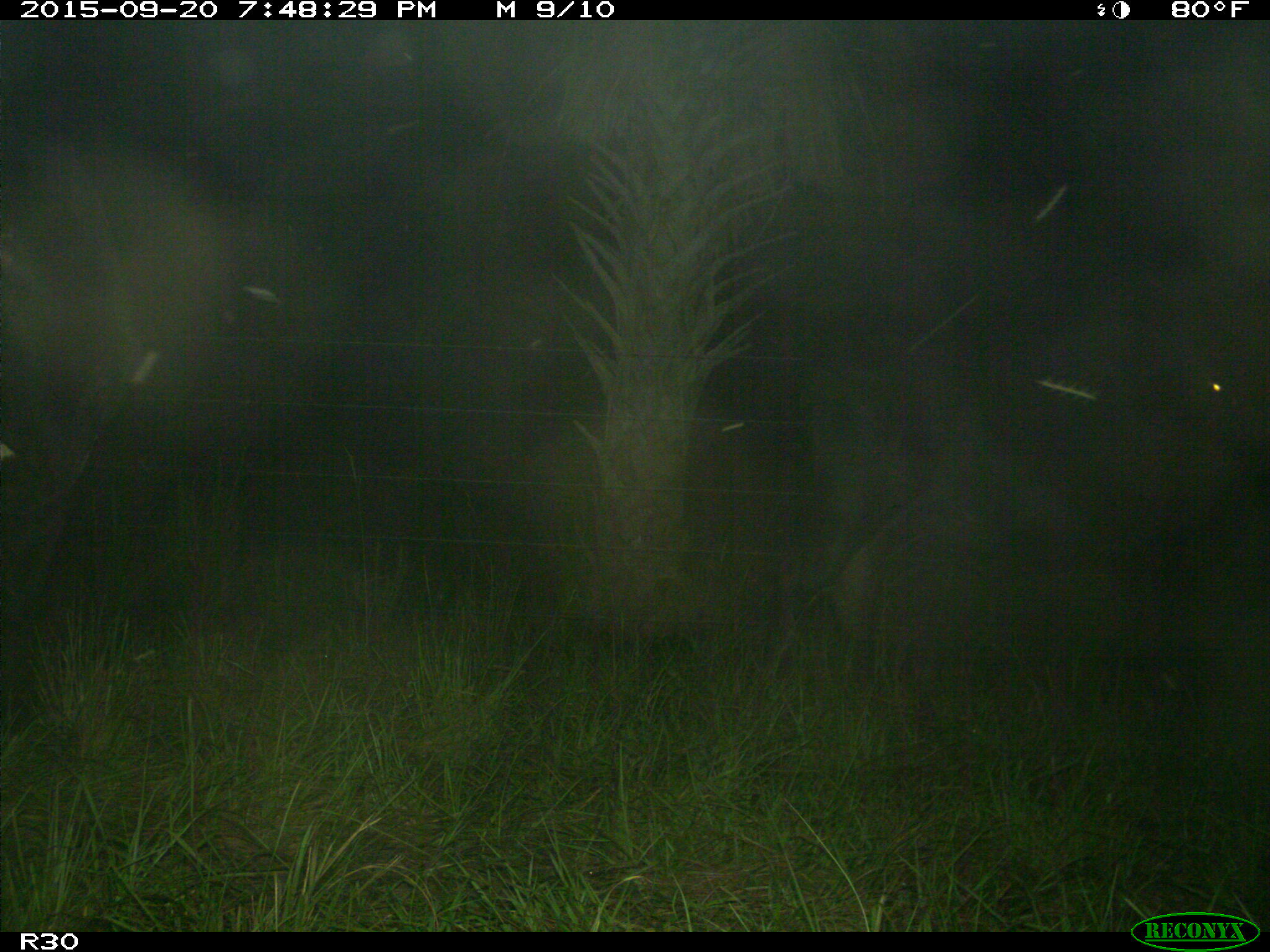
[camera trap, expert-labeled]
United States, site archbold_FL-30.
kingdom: Animalia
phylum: Chordata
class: Mammalia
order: Artiodactyla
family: Bovidae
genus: Bos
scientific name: Bos taurus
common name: domestic cow